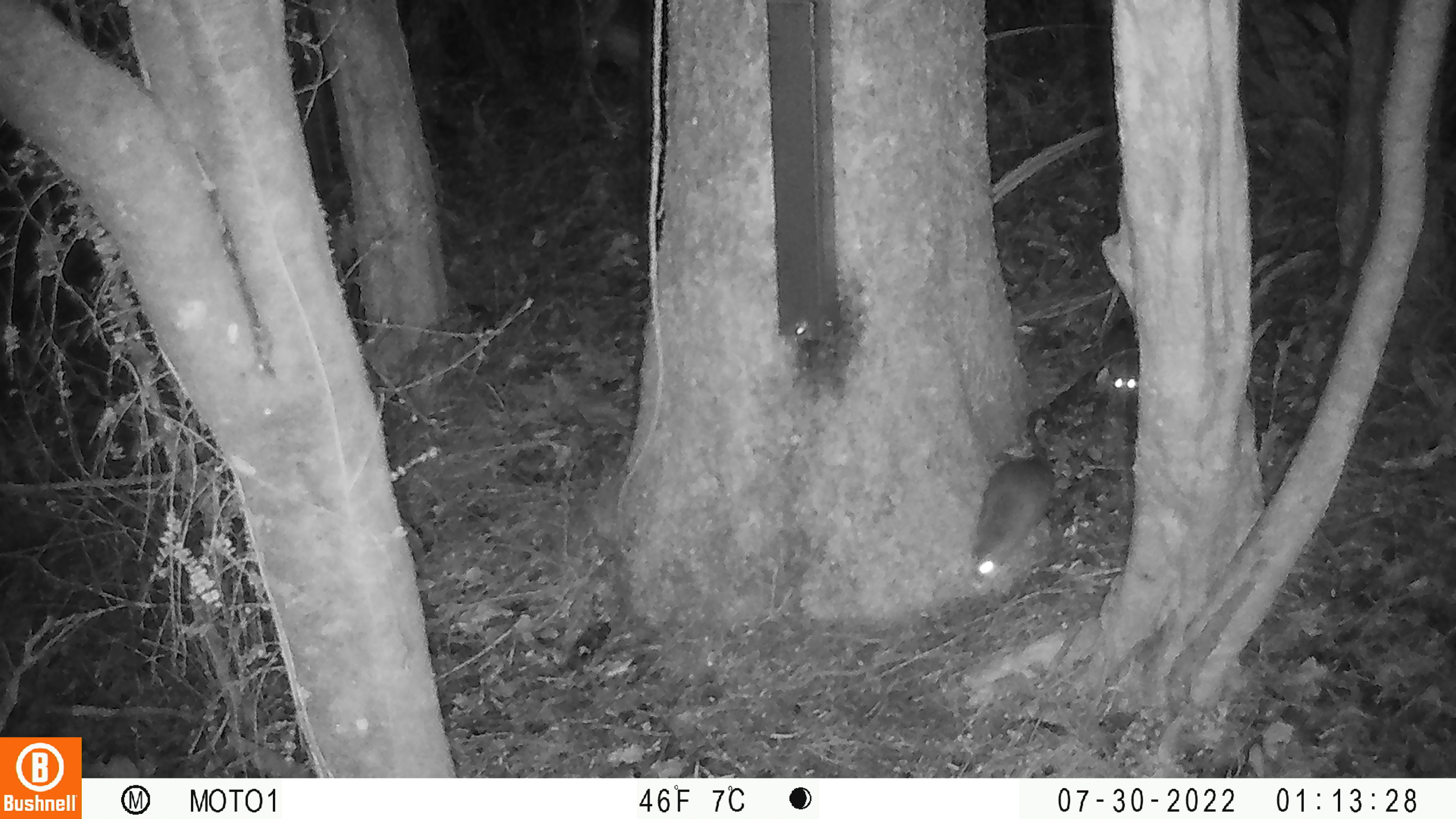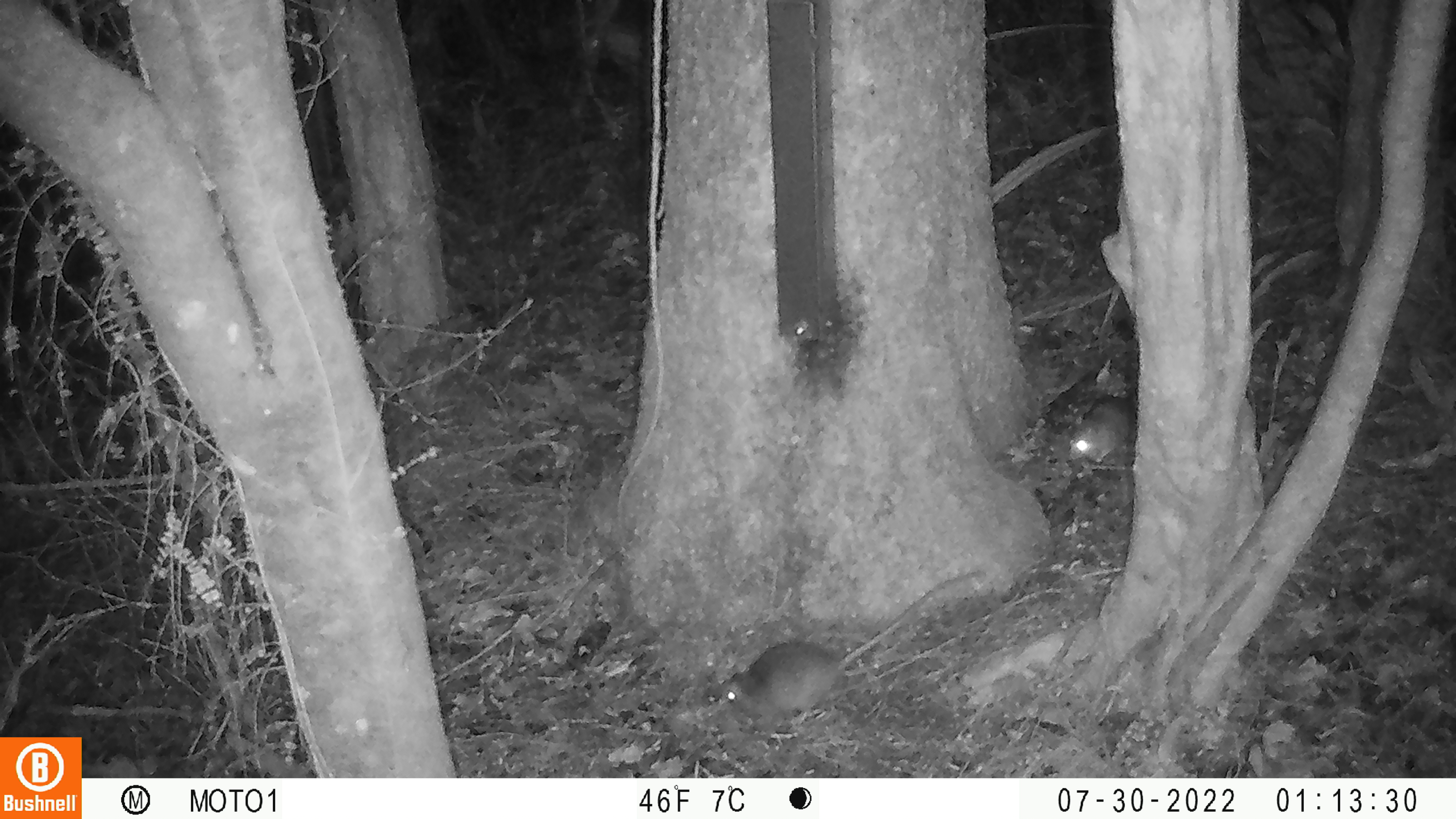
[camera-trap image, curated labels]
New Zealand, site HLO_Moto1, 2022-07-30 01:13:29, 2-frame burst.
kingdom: Animalia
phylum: Chordata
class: Mammalia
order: Rodentia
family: Muridae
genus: Rattus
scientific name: Rattus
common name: rat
Rat (Rattus).